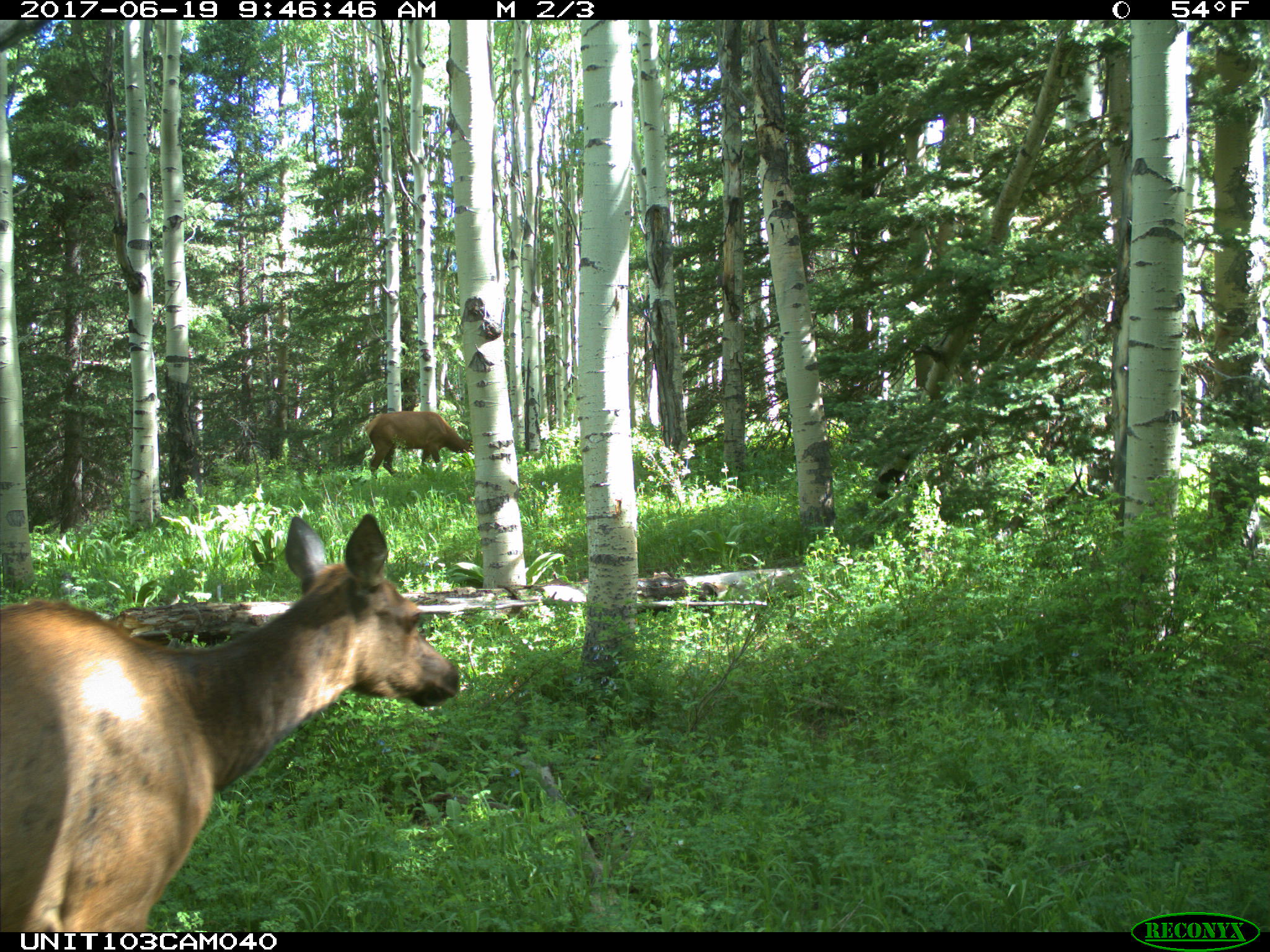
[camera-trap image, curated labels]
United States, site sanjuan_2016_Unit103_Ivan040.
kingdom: Animalia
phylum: Chordata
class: Mammalia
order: Artiodactyla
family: Cervidae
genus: Cervus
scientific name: Cervus elaphus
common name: red deer